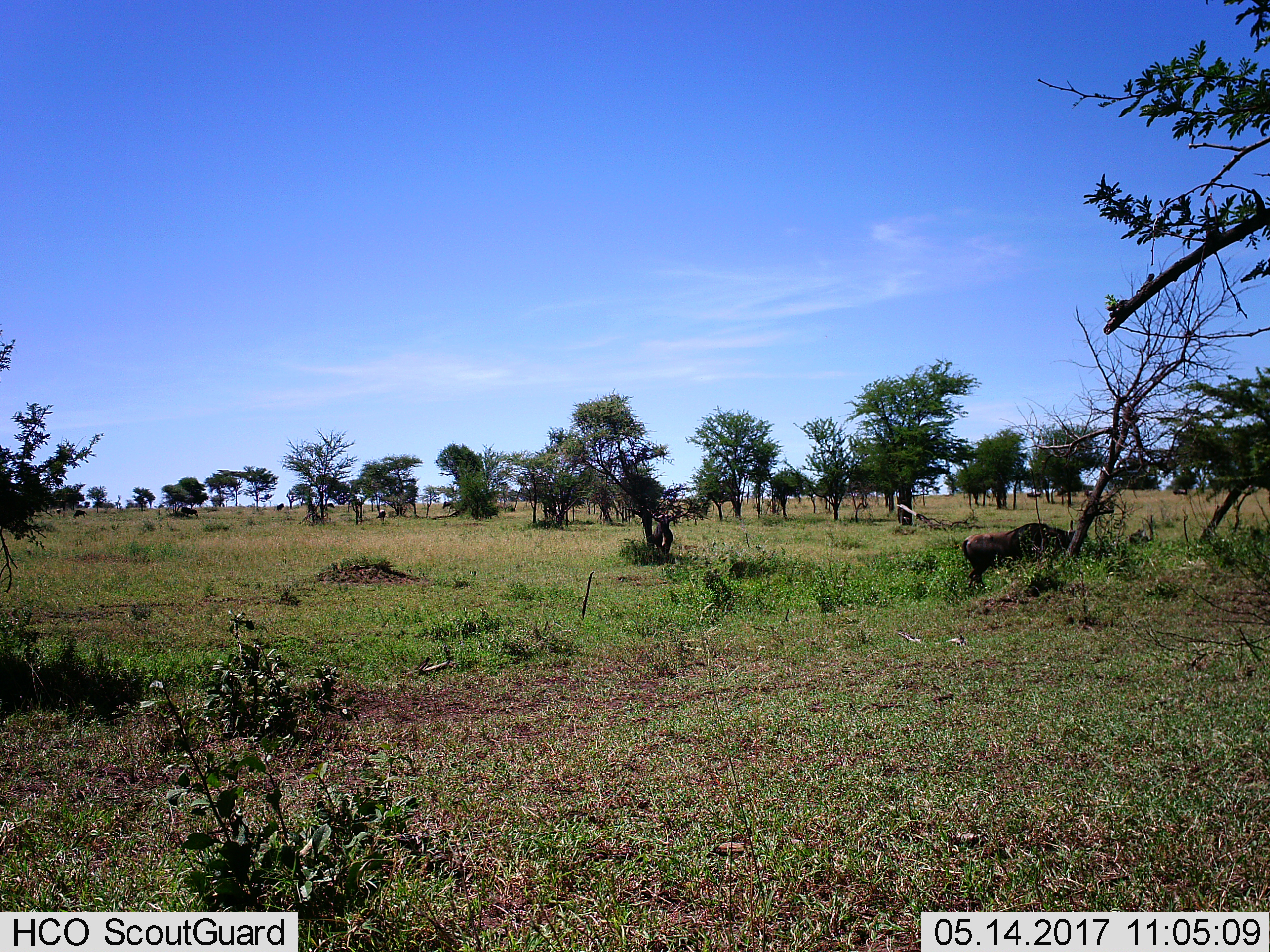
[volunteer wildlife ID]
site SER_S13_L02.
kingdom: Animalia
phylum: Chordata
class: Mammalia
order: Artiodactyla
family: Bovidae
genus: Connochaetes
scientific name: Connochaetes taurinus taurinus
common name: blue wildebeest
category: wildebeestblue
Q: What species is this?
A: Wildebeestblue (blue wildebeest) (Connochaetes taurinus taurinus).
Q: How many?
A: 1.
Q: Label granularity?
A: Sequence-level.